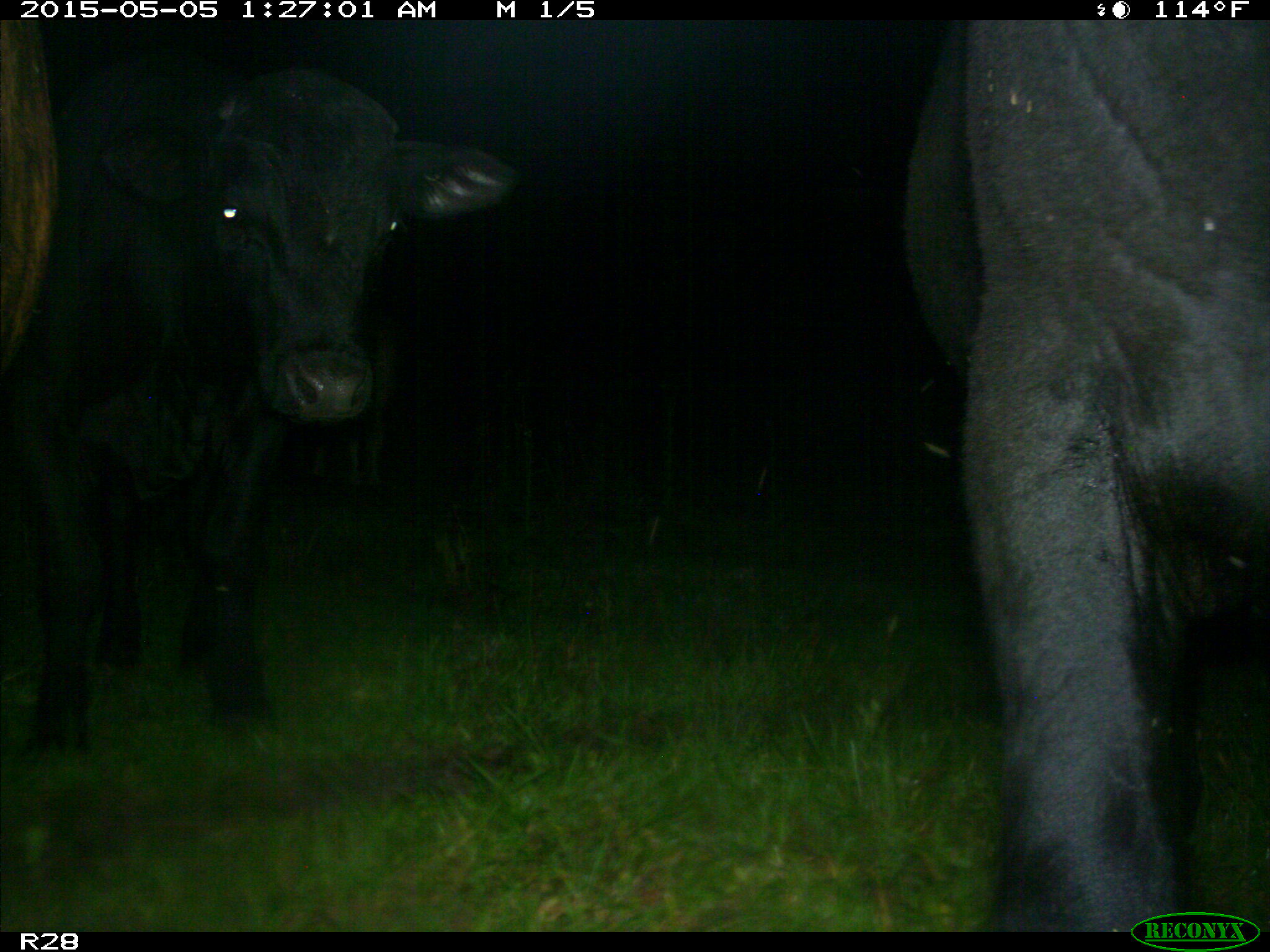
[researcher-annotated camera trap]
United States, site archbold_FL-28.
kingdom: Animalia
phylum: Chordata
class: Mammalia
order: Artiodactyla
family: Bovidae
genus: Bos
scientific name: Bos taurus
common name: domestic cow